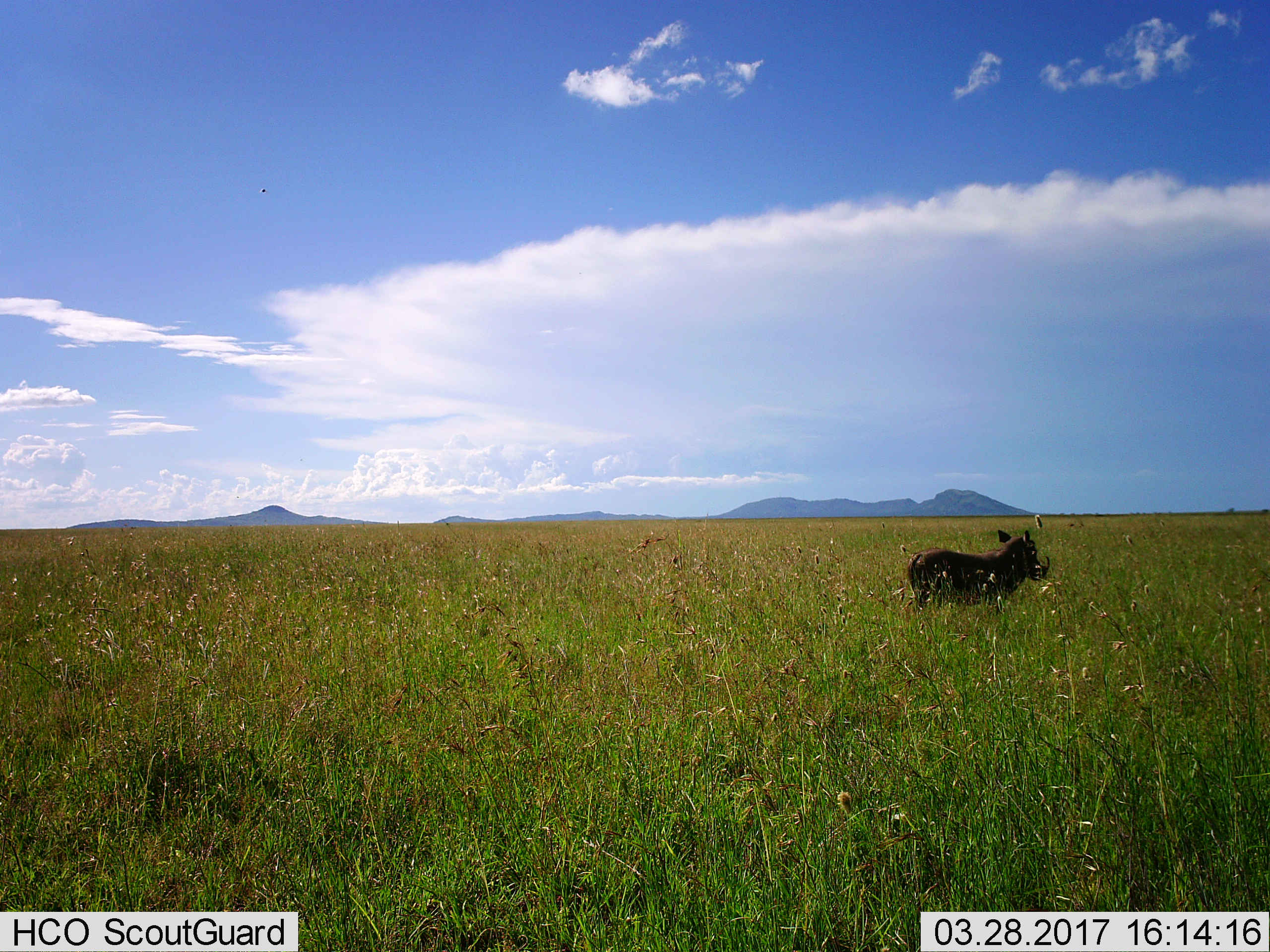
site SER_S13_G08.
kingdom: Animalia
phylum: Chordata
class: Mammalia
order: Artiodactyla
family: Suidae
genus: Phacochoerus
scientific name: Phacochoerus africanus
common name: warthog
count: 1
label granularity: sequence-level